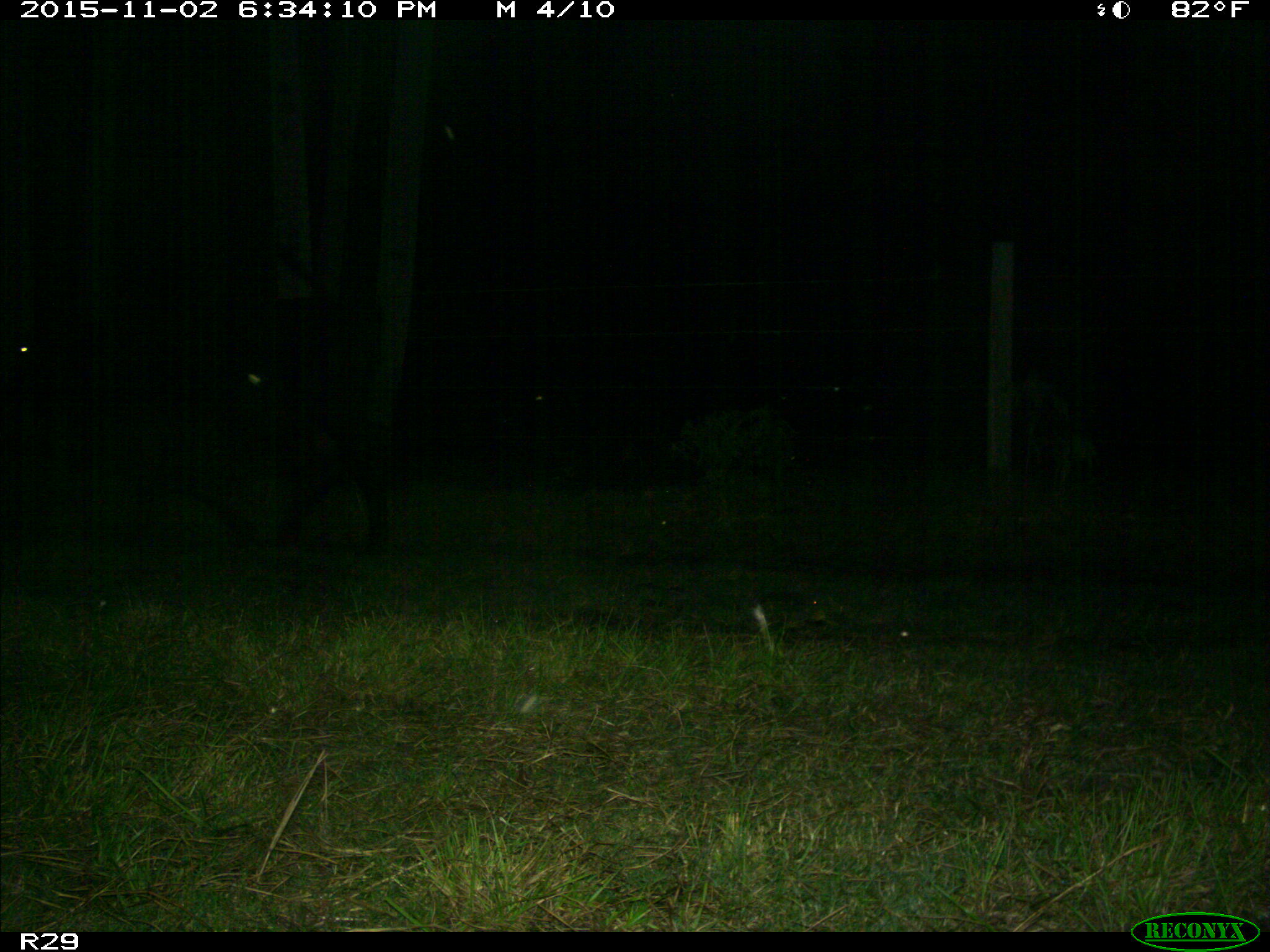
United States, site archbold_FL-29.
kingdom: Animalia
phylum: Chordata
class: Mammalia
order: Artiodactyla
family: Bovidae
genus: Bos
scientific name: Bos taurus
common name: domestic cow